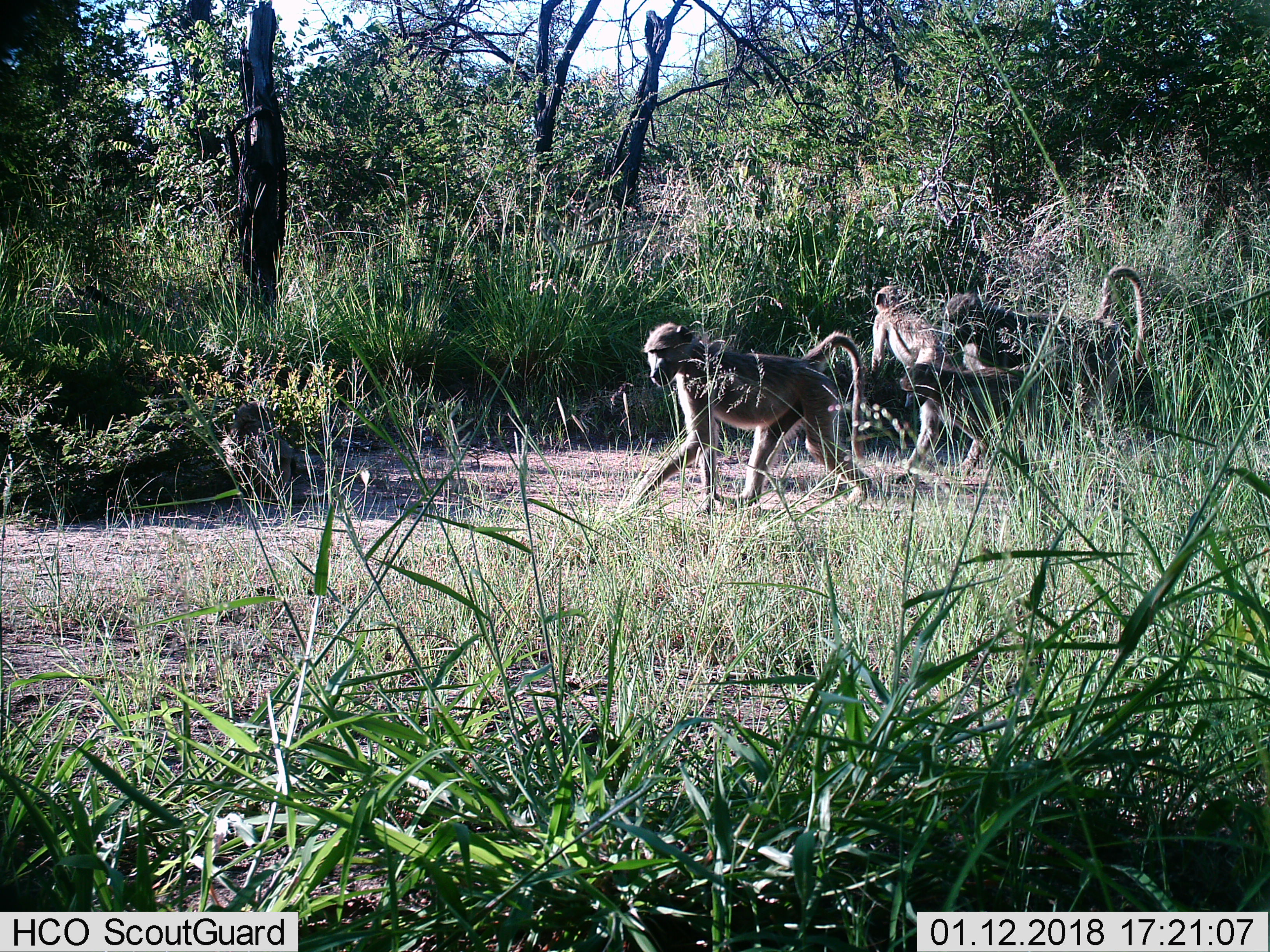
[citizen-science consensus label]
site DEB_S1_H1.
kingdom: Animalia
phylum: Chordata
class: Mammalia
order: Primates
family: Cercopithecidae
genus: Papio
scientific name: Papio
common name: baboon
Baboon (Papio), count 4. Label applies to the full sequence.